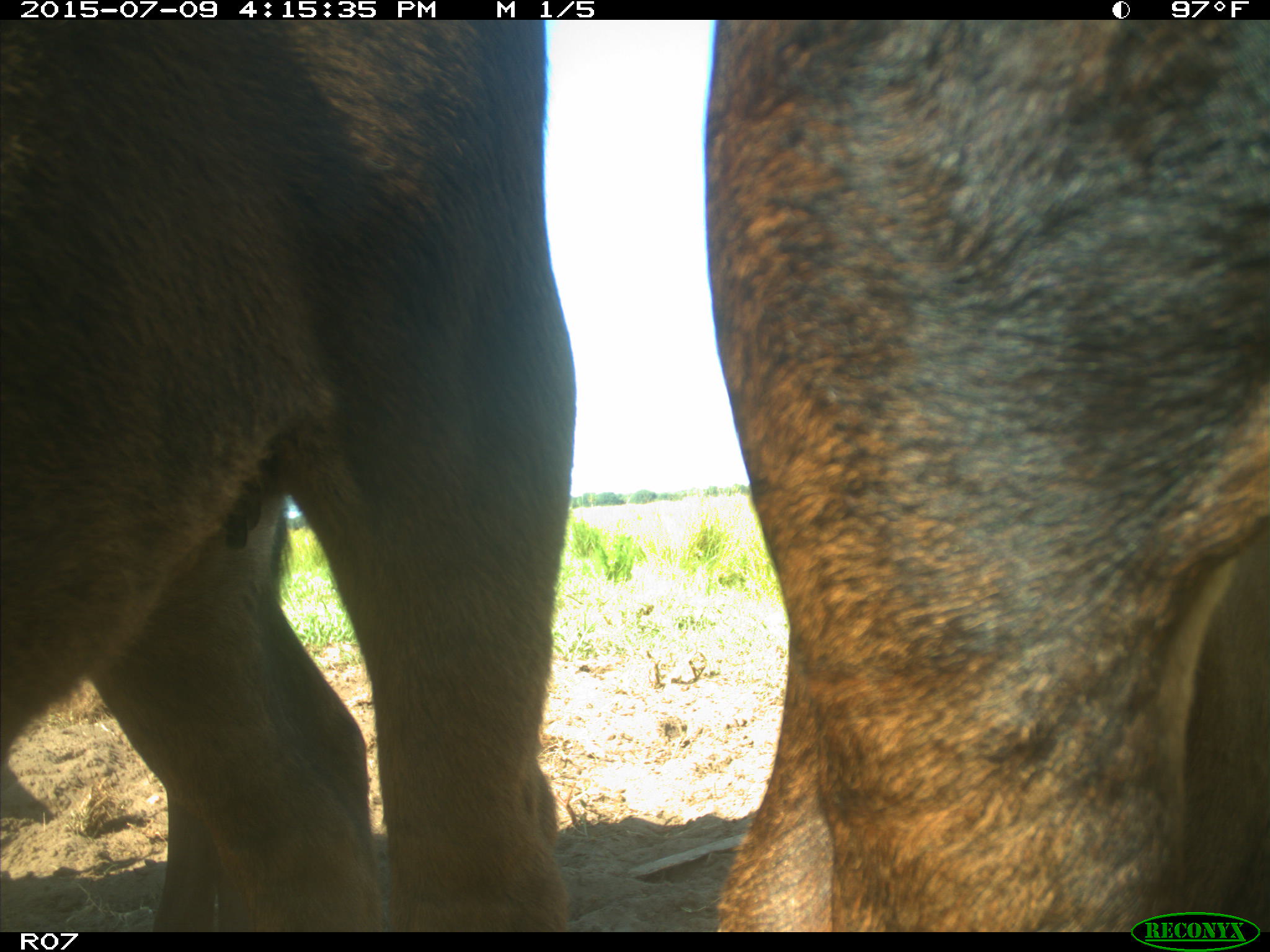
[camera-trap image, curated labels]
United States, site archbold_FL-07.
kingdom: Animalia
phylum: Chordata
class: Mammalia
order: Artiodactyla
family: Bovidae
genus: Bos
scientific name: Bos taurus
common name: domestic cow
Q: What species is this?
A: Bos taurus (domestic cow).